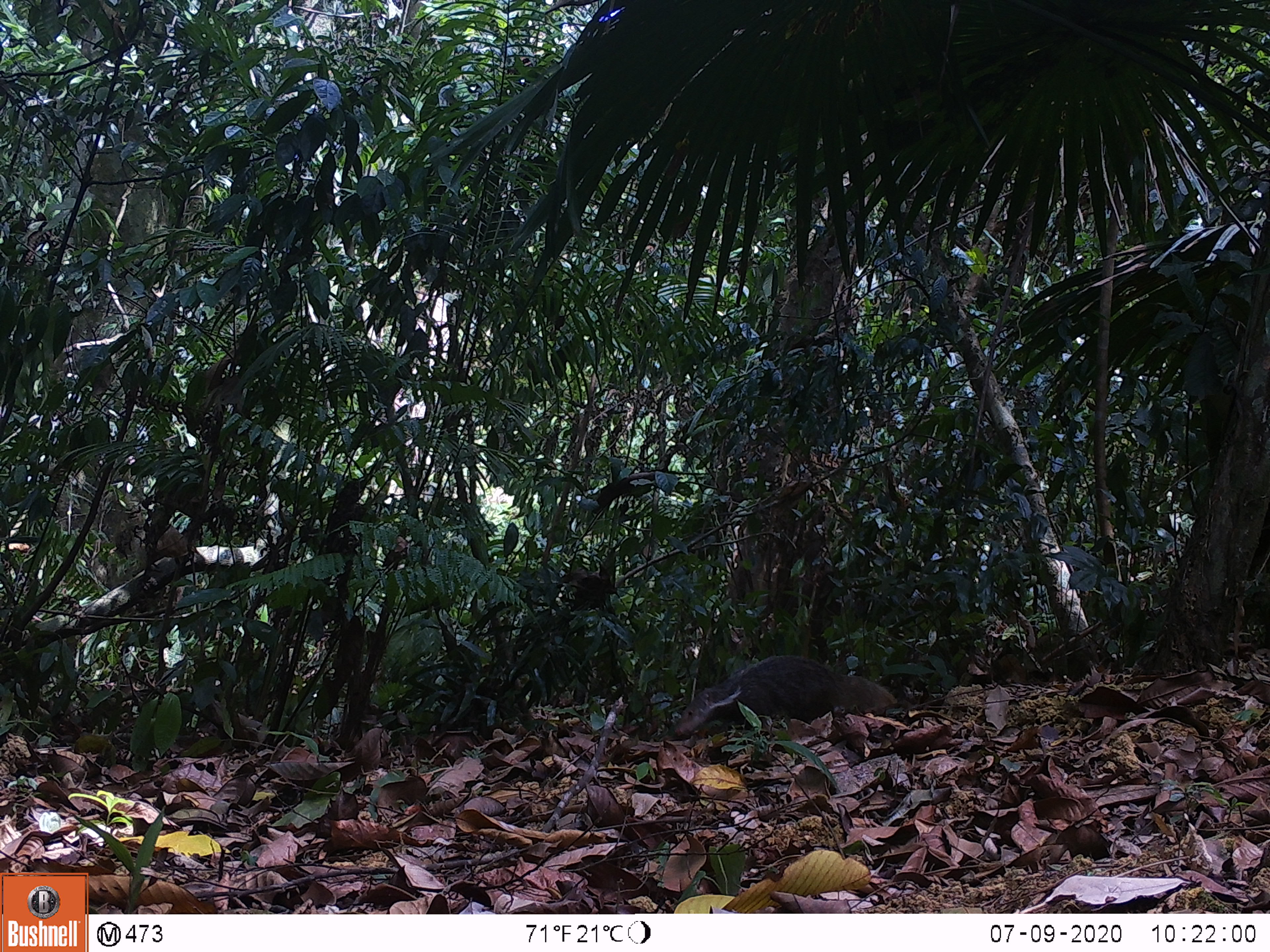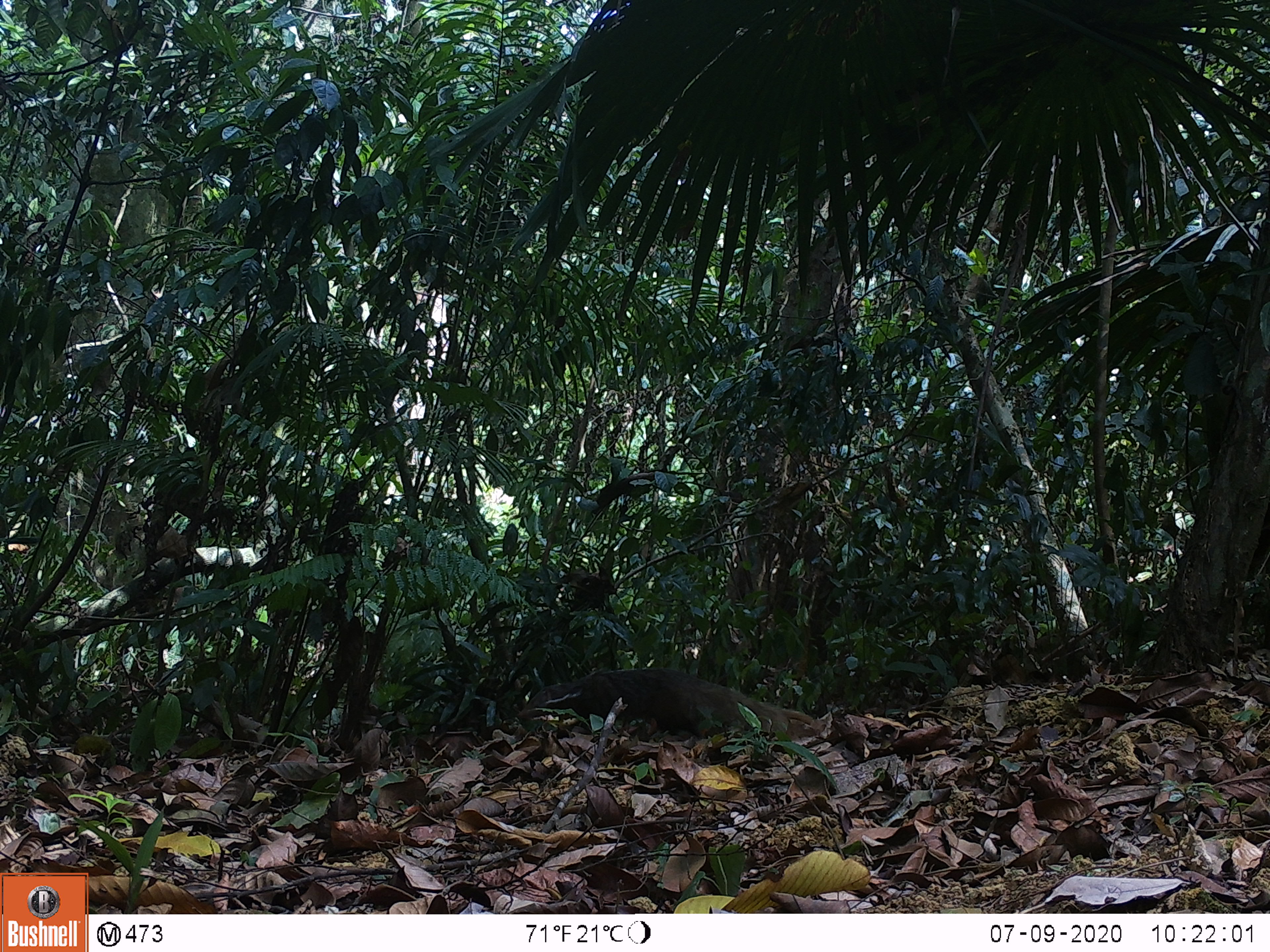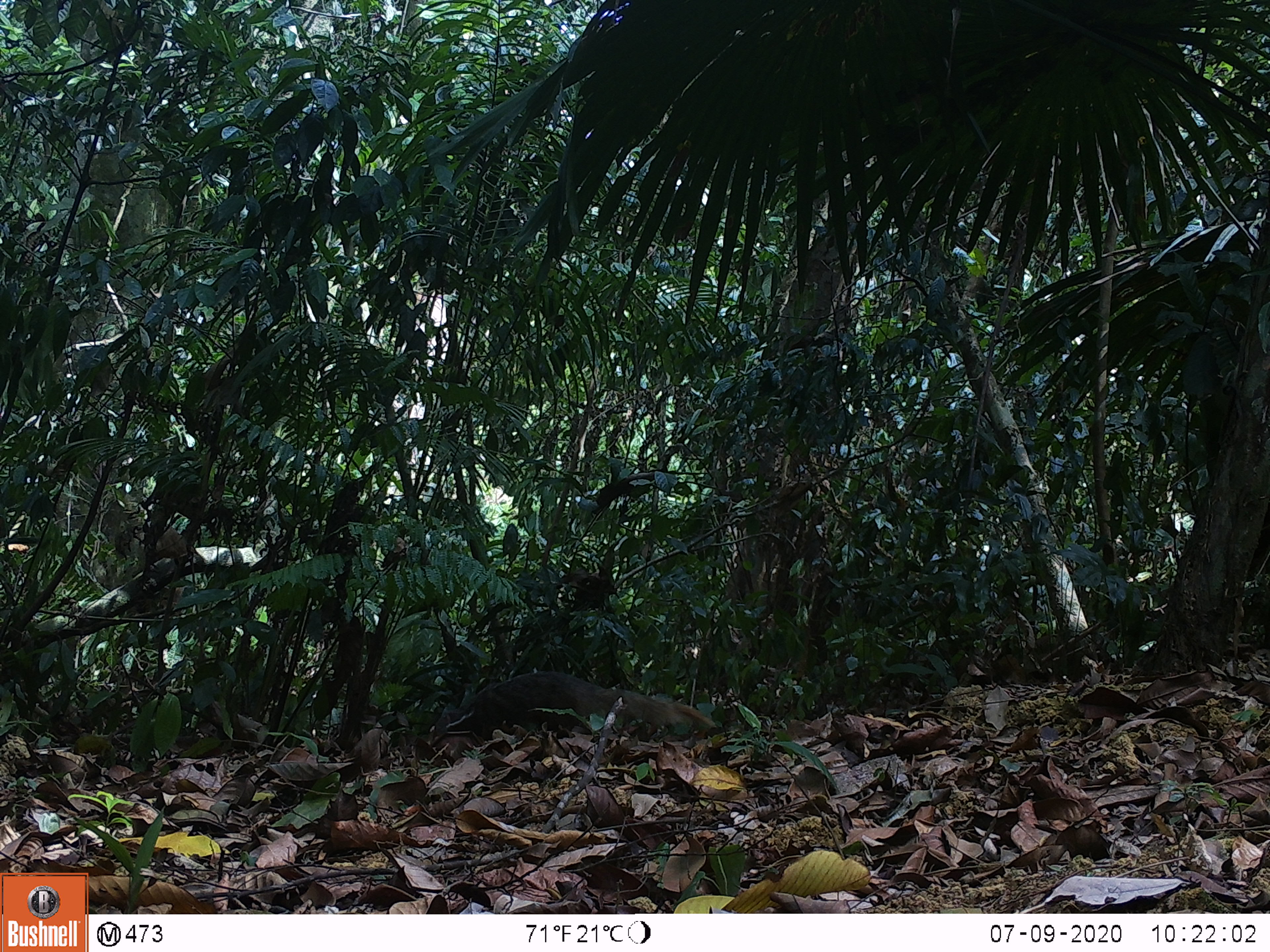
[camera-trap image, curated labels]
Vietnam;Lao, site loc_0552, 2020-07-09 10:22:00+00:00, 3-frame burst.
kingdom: Animalia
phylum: Chordata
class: Mammalia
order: Carnivora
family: Herpestidae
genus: Urva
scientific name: Urva urva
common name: crab-eating mongoose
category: crab eating mongoose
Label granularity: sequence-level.